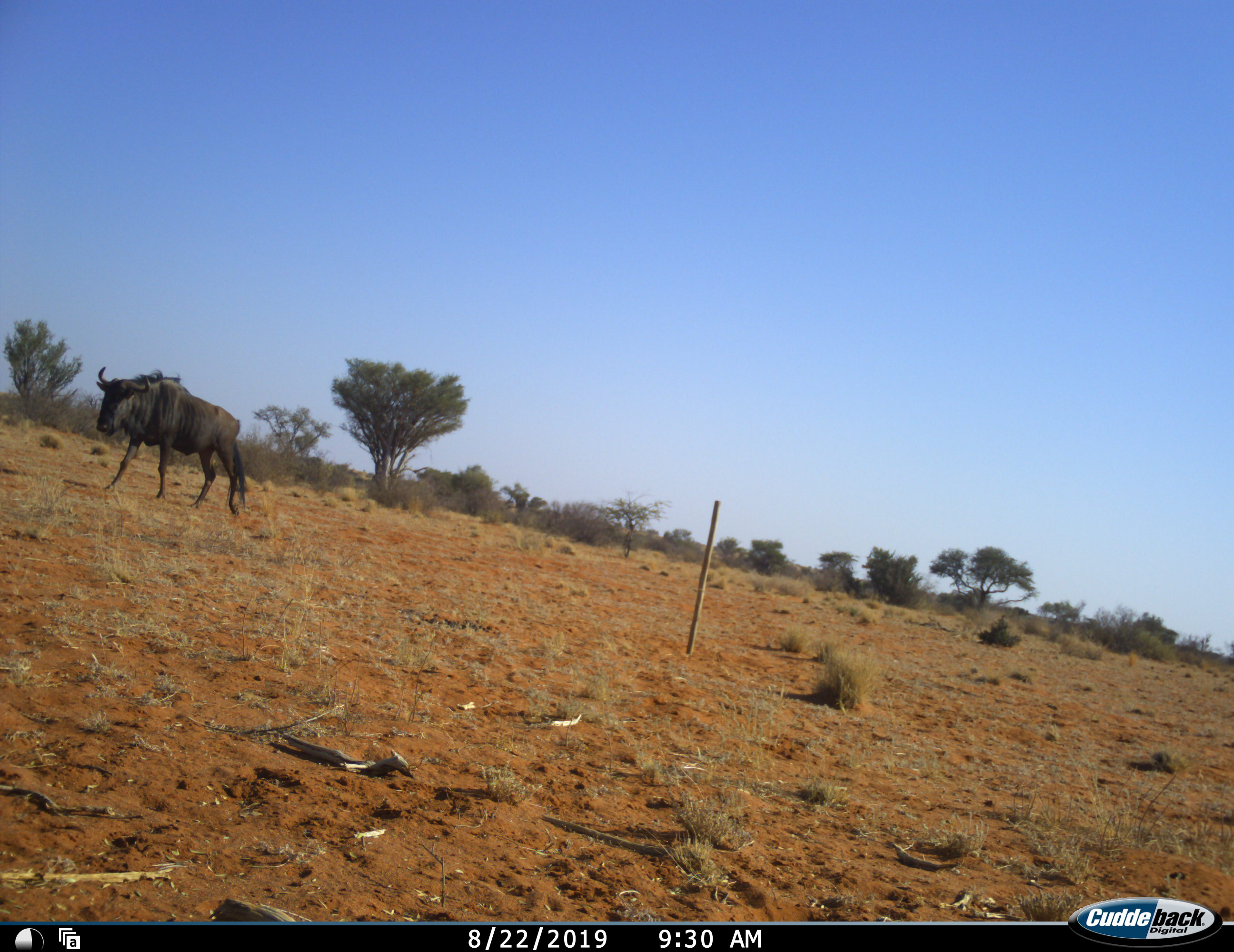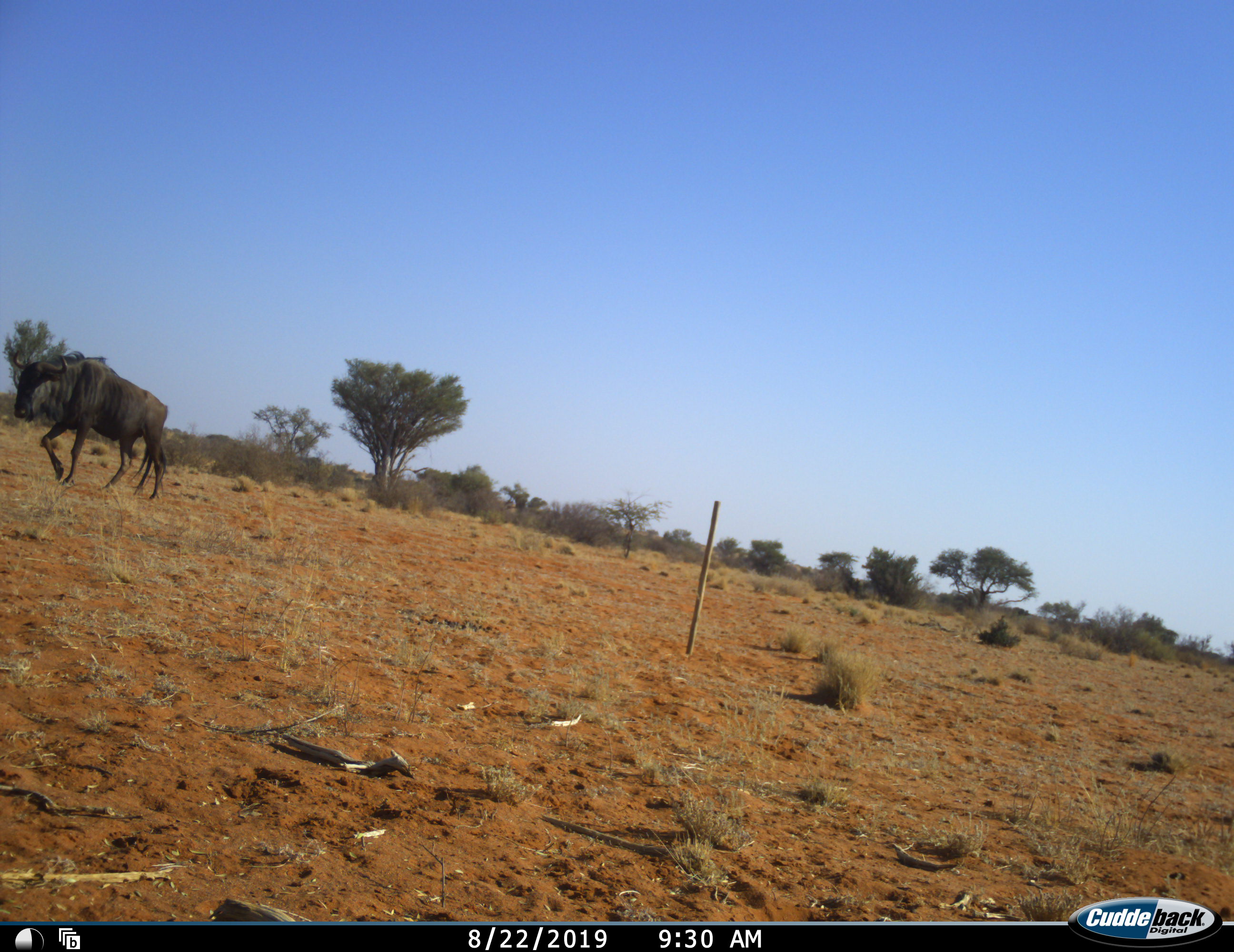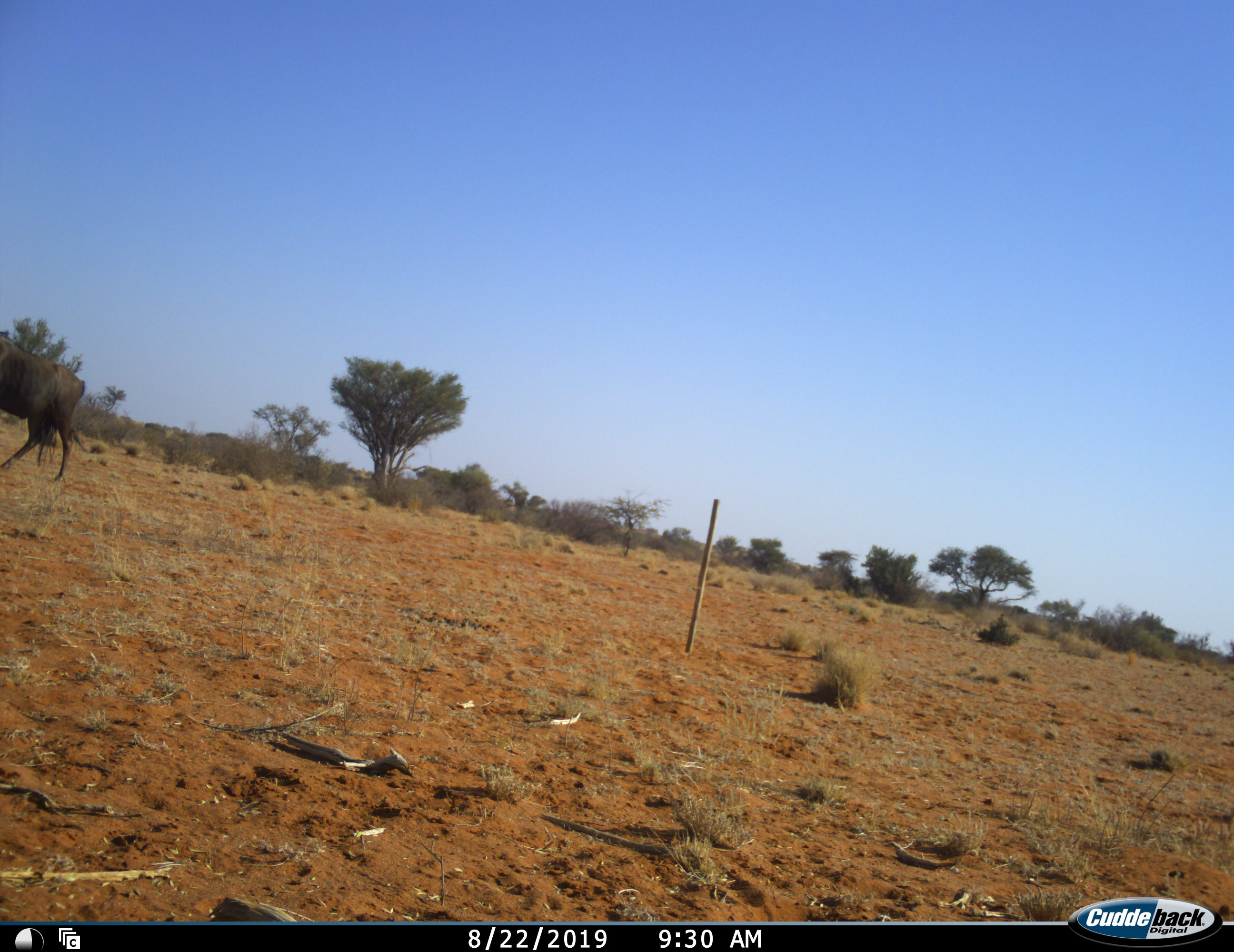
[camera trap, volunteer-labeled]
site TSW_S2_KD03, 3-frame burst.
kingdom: Animalia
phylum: Chordata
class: Mammalia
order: Artiodactyla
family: Bovidae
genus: Connochaetes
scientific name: Connochaetes taurinus taurinus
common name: blue wildebeest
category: wildebeestblue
Wildebeestblue (blue wildebeest) (Connochaetes taurinus taurinus), count 1. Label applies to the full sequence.